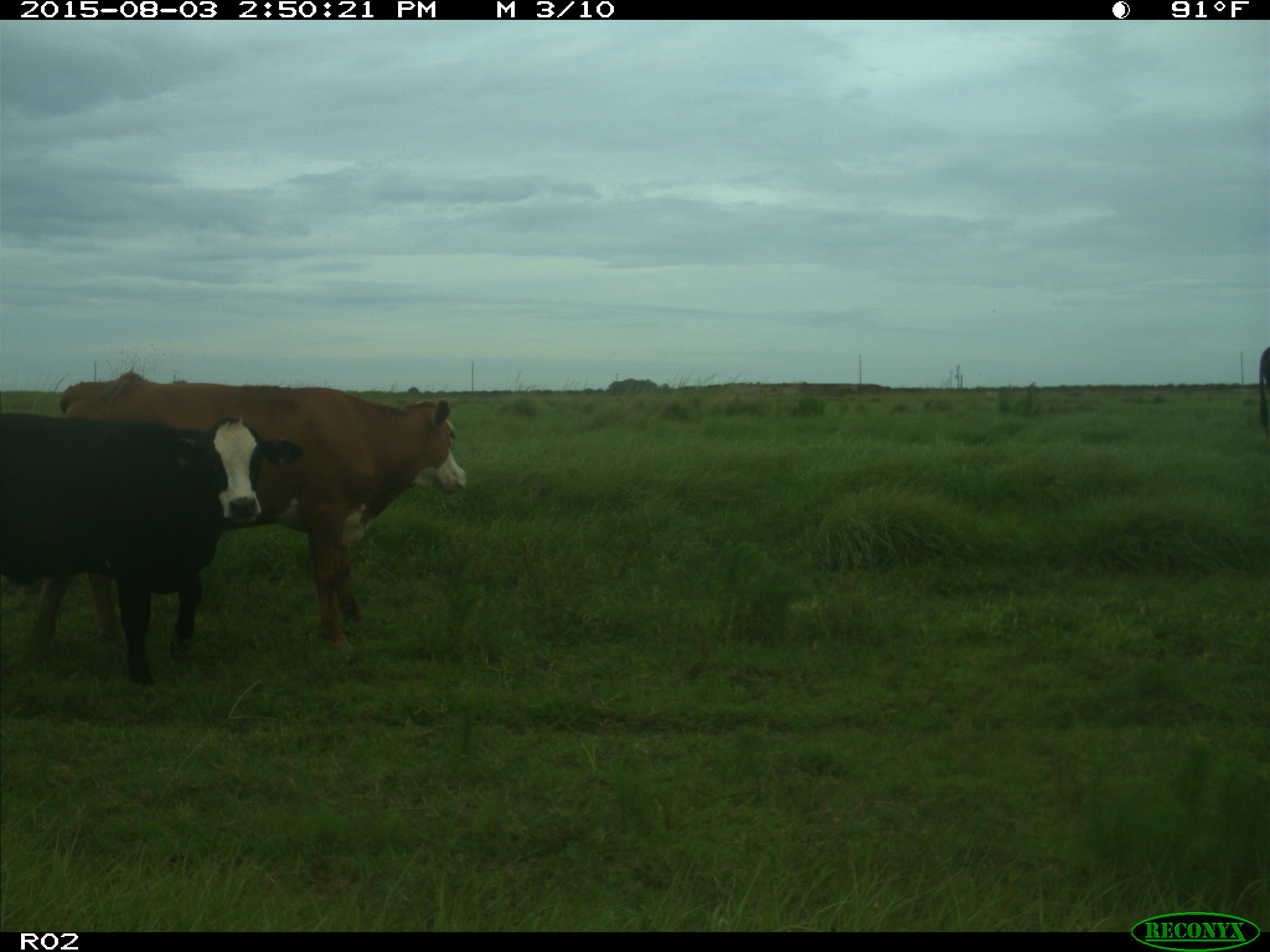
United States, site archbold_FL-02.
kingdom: Animalia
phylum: Chordata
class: Mammalia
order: Artiodactyla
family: Bovidae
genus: Bos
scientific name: Bos taurus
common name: domestic cow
Bos taurus (domestic cow).